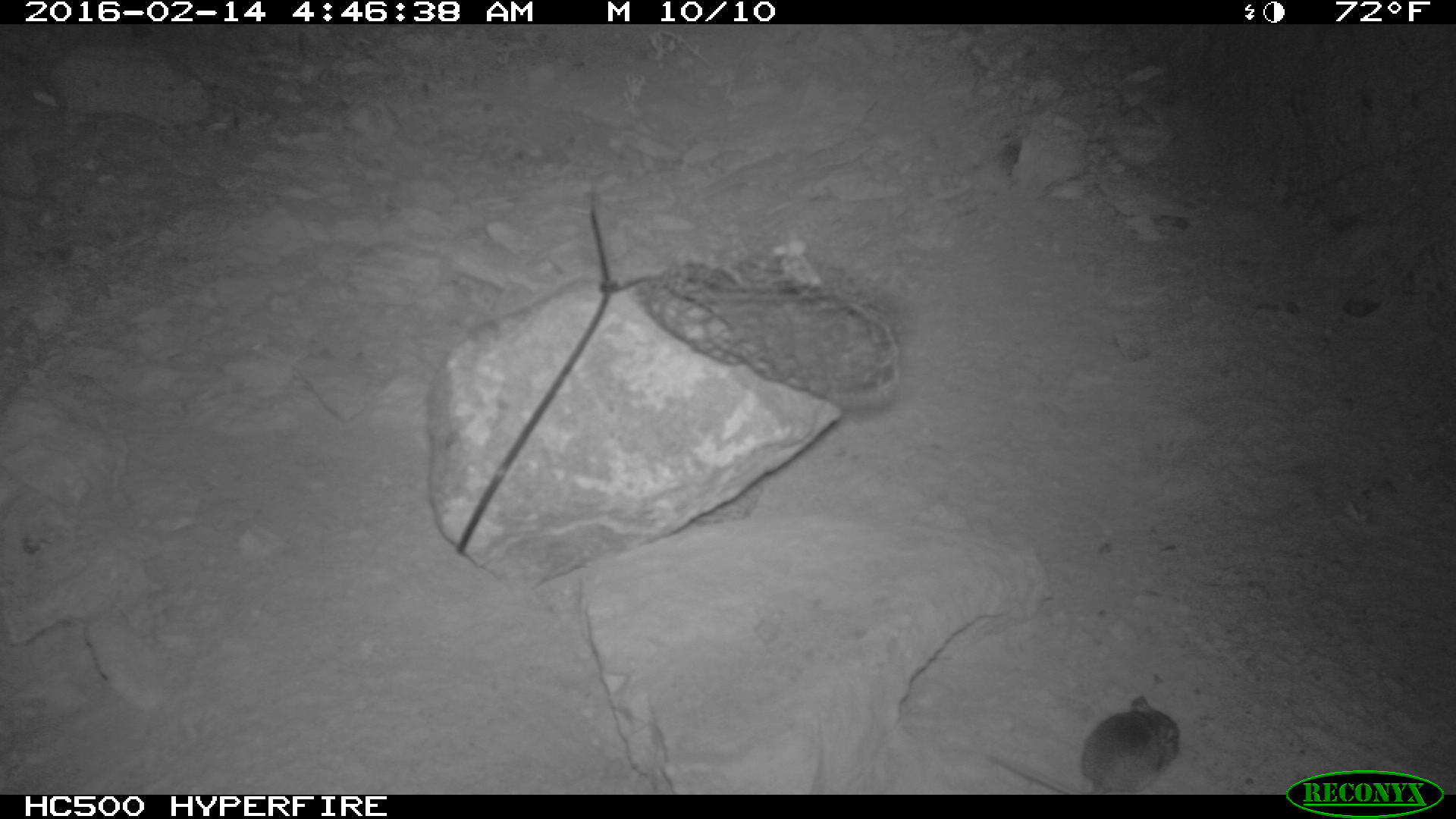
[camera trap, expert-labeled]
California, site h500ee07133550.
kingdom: Animalia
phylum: Chordata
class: Mammalia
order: Rodentia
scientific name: Rodentia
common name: rodent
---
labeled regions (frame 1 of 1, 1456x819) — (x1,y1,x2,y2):
rodent: (981,693,1182,794)